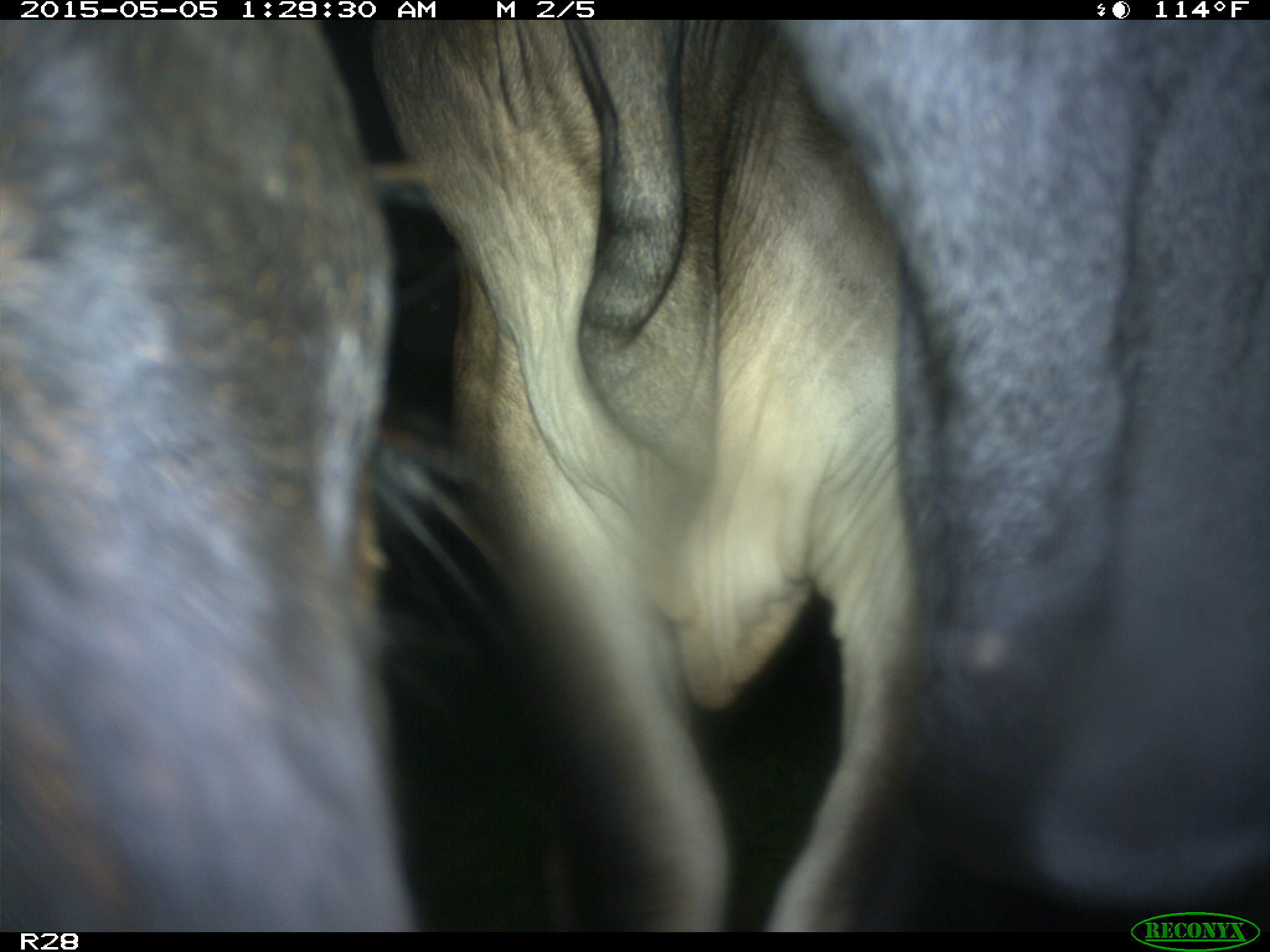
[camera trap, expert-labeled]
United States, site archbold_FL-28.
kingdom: Animalia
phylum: Chordata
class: Mammalia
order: Artiodactyla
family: Bovidae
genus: Bos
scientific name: Bos taurus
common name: domestic cow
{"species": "Bos taurus (domestic cow)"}